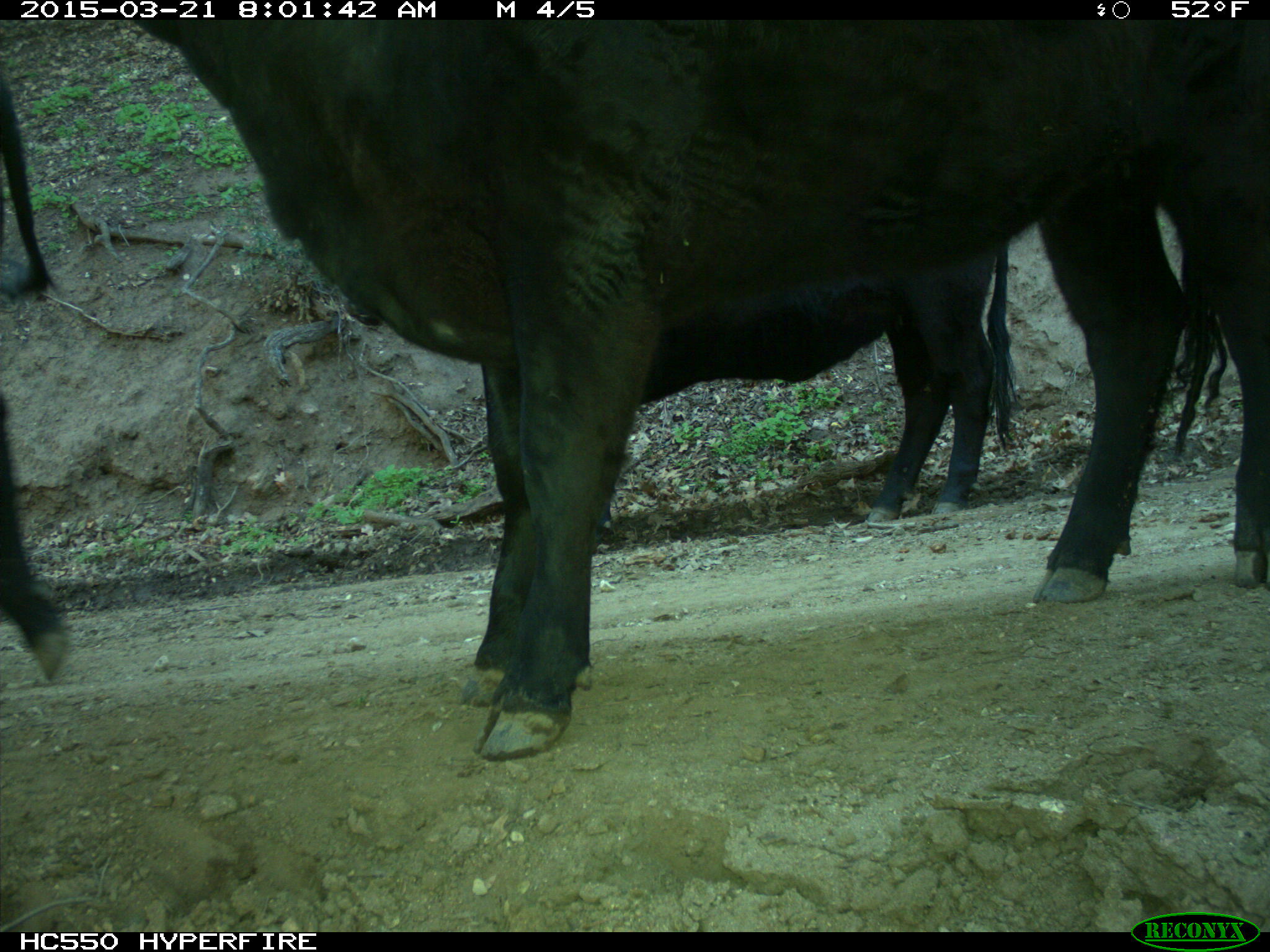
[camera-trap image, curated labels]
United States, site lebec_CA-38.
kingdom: Animalia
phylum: Chordata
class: Mammalia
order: Artiodactyla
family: Bovidae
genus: Bos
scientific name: Bos taurus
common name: domestic cow